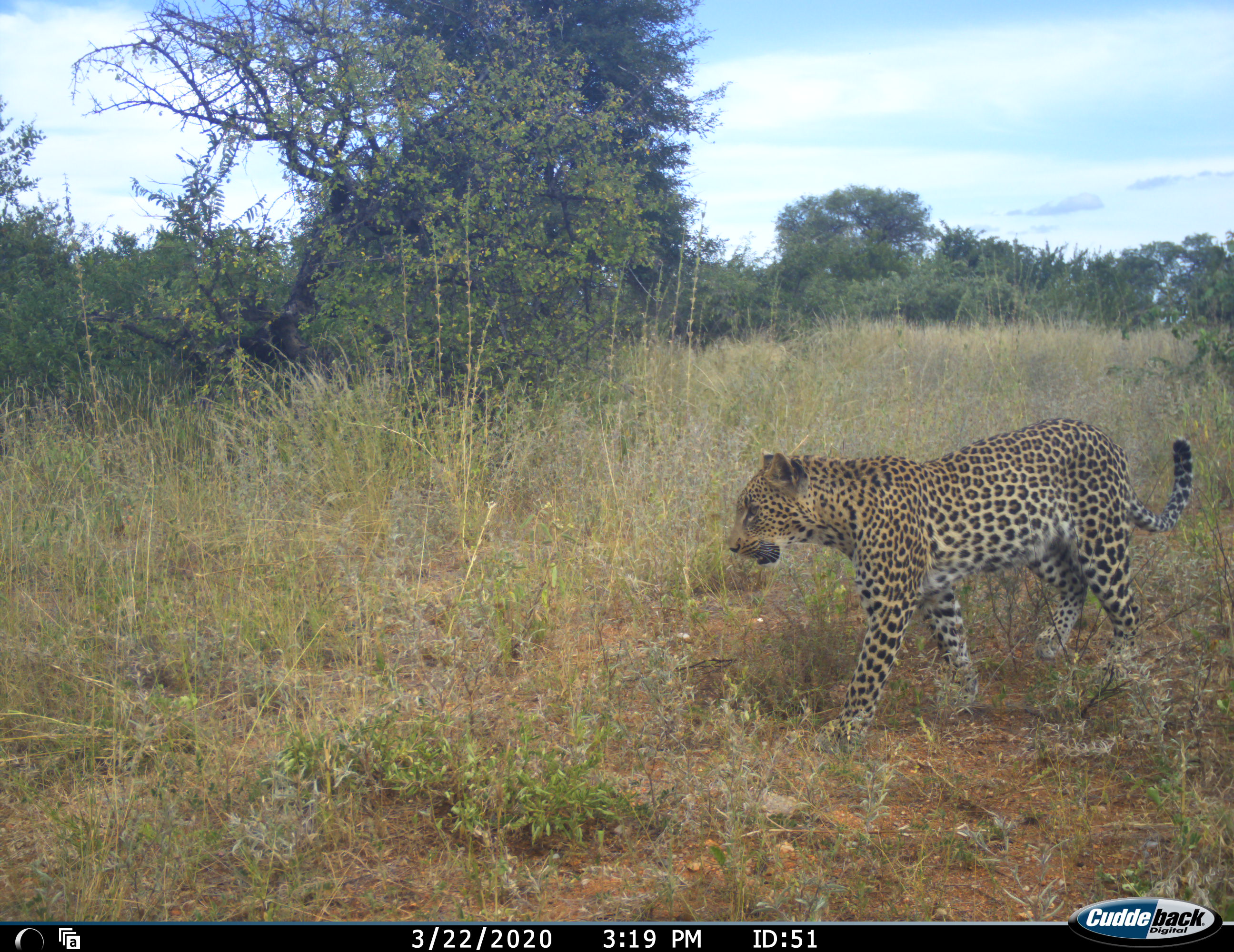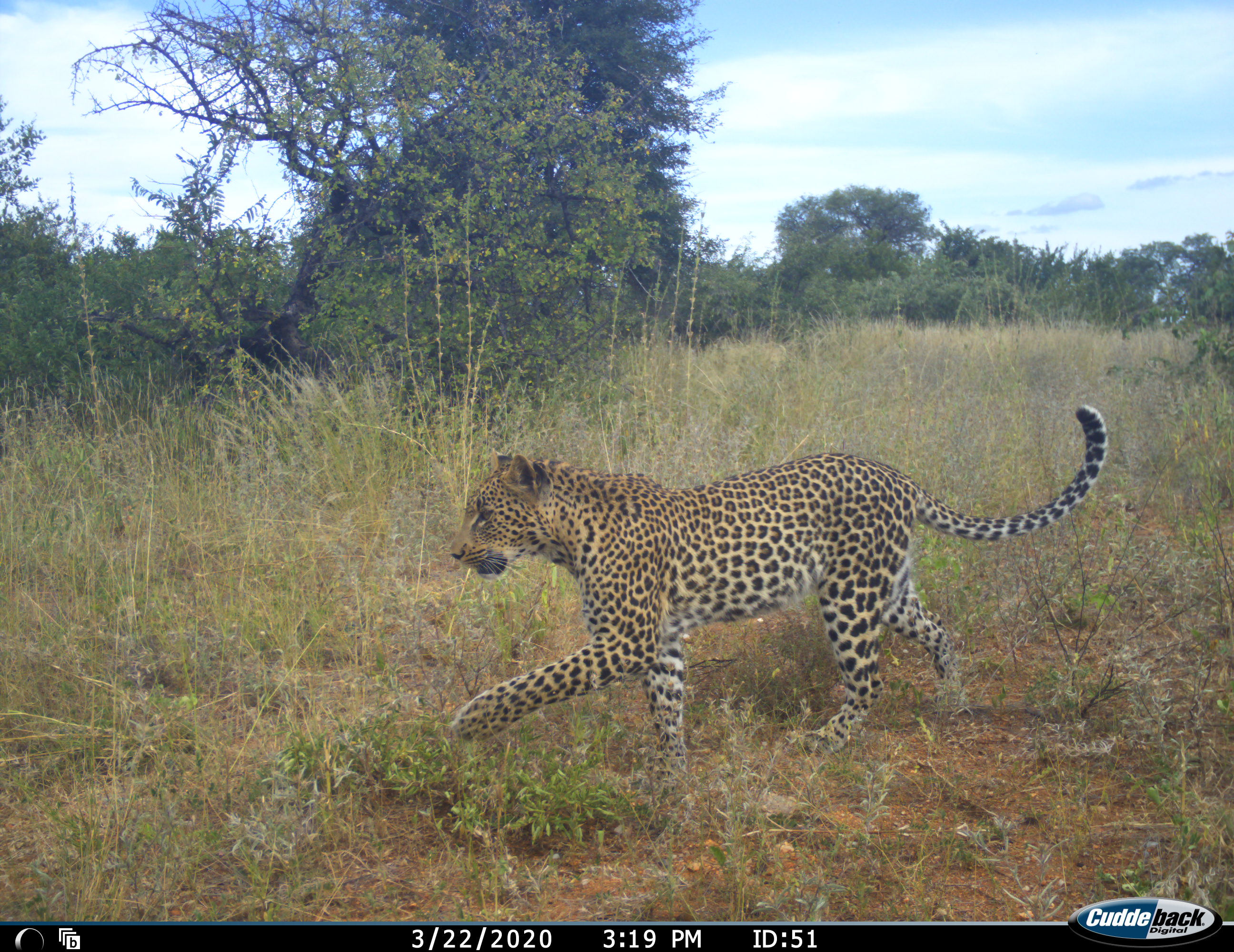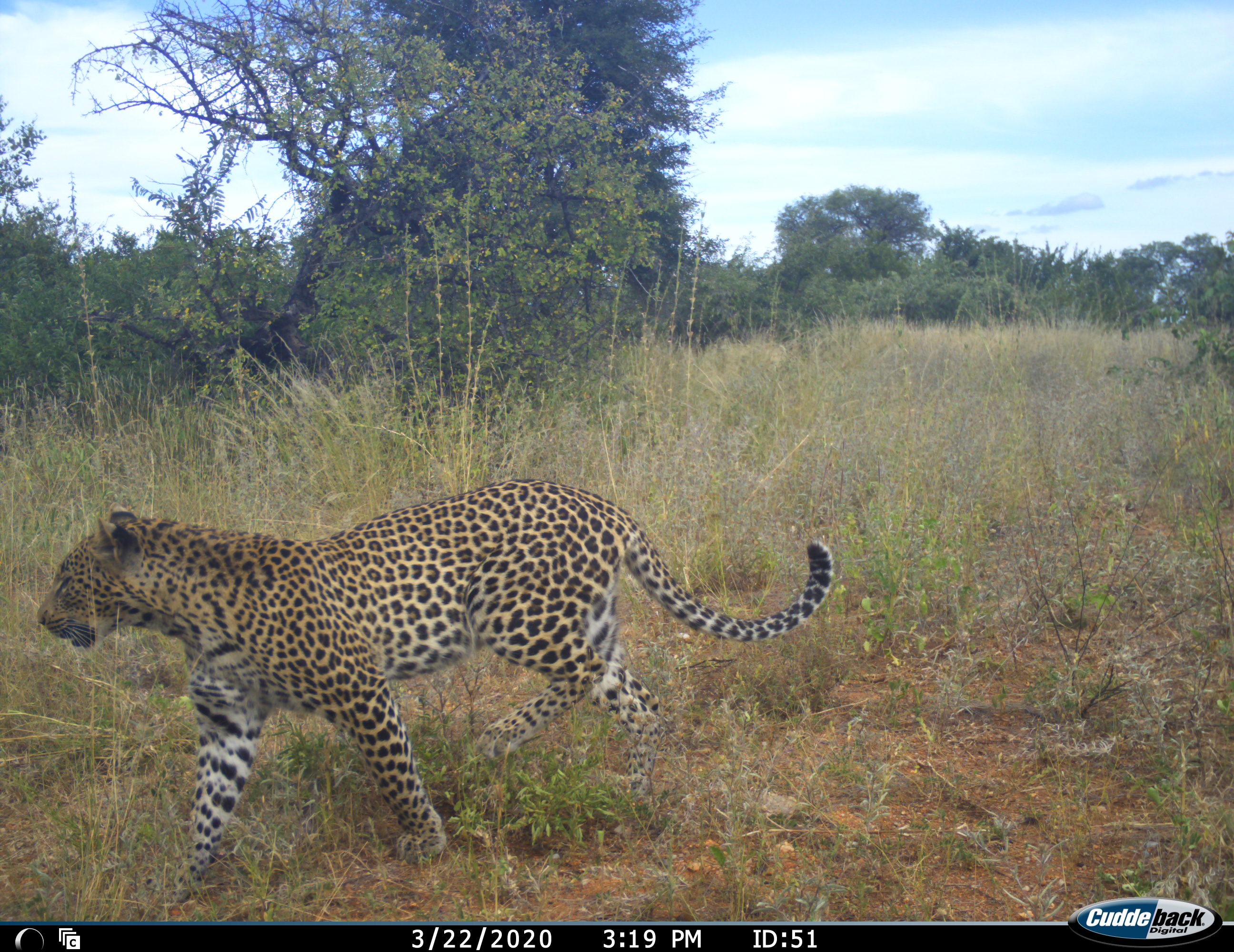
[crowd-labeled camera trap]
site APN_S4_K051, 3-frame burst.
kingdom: Animalia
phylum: Chordata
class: Mammalia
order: Carnivora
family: Felidae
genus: Panthera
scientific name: Panthera pardus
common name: leopard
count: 1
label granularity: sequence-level